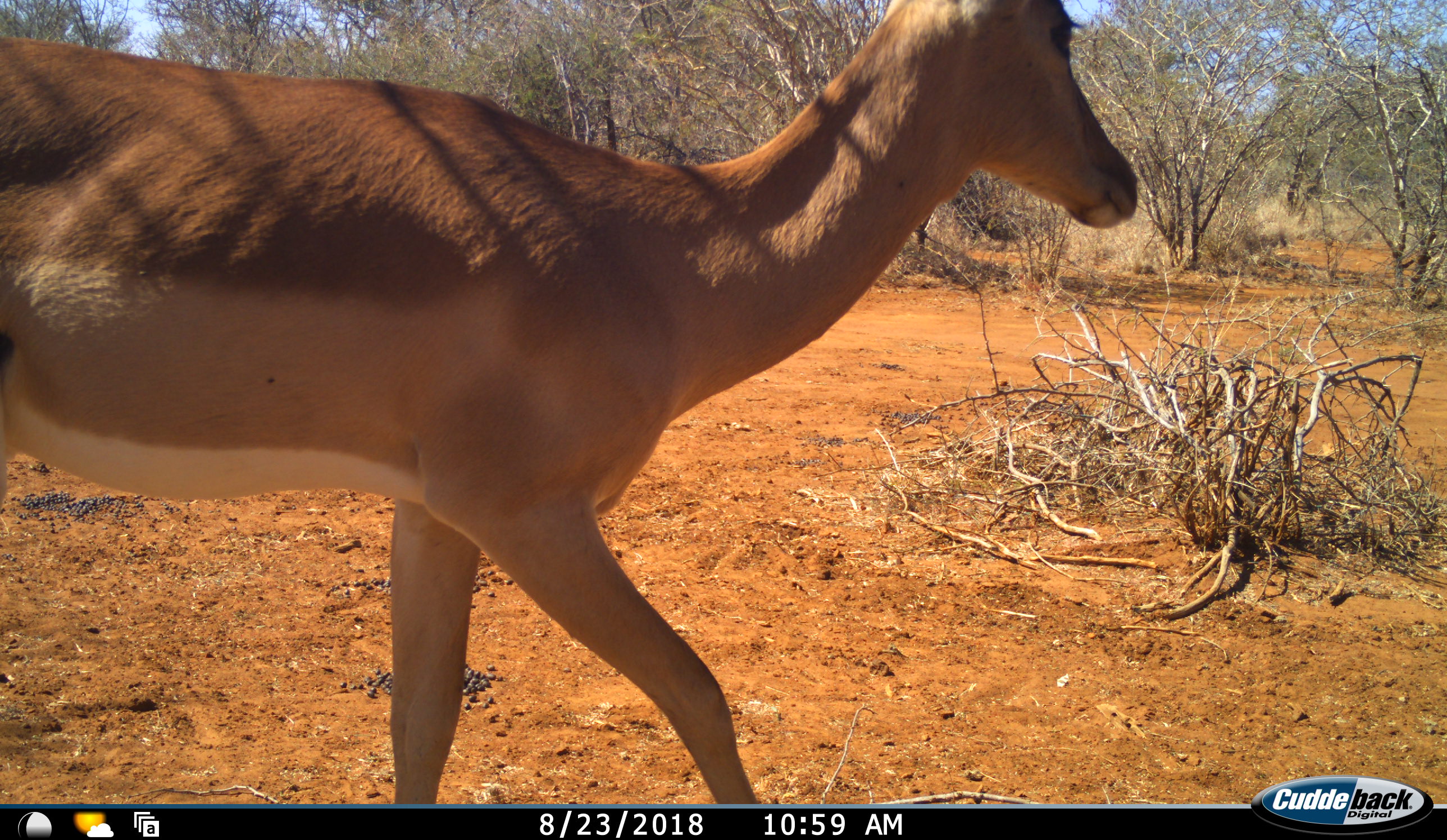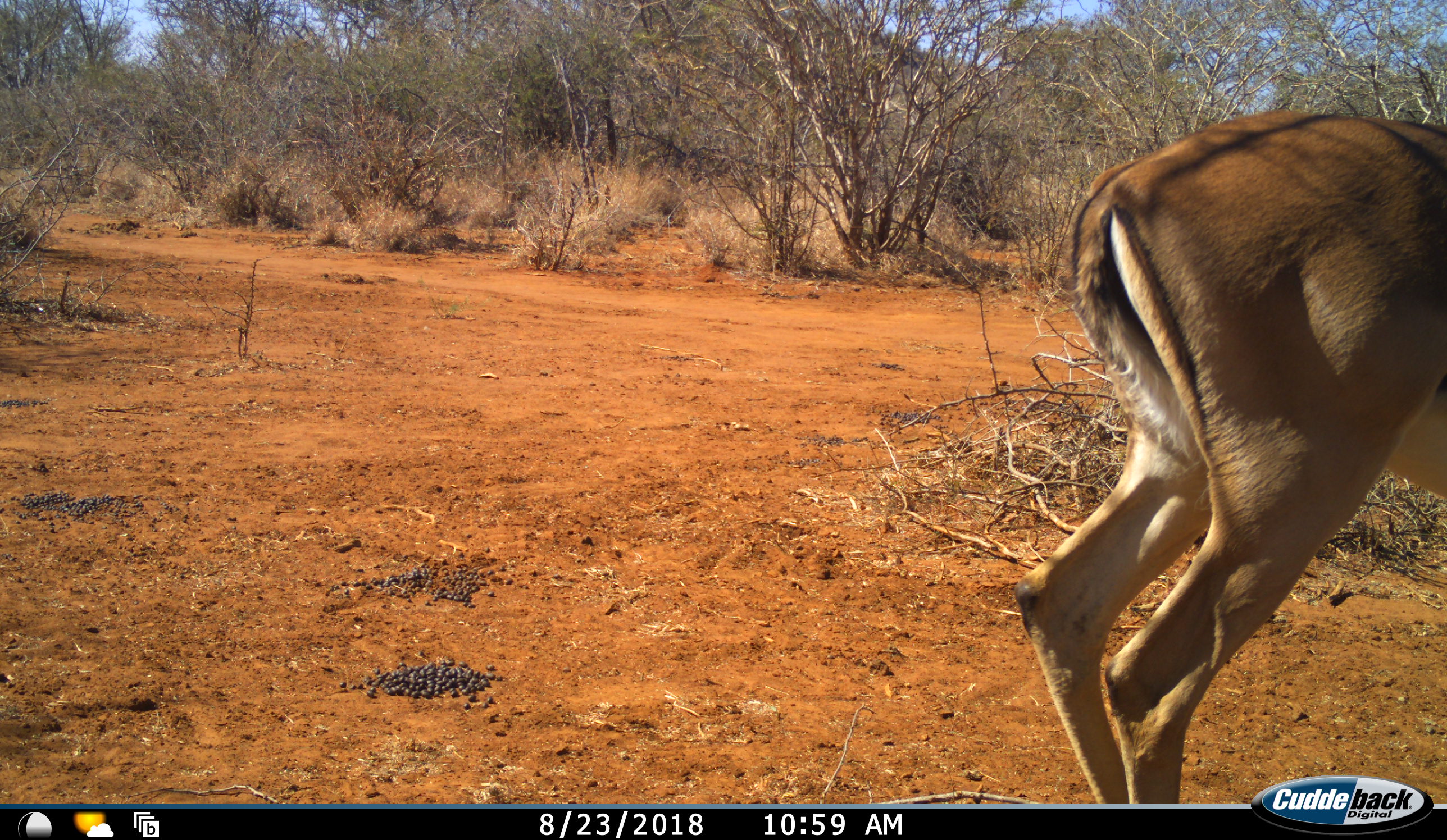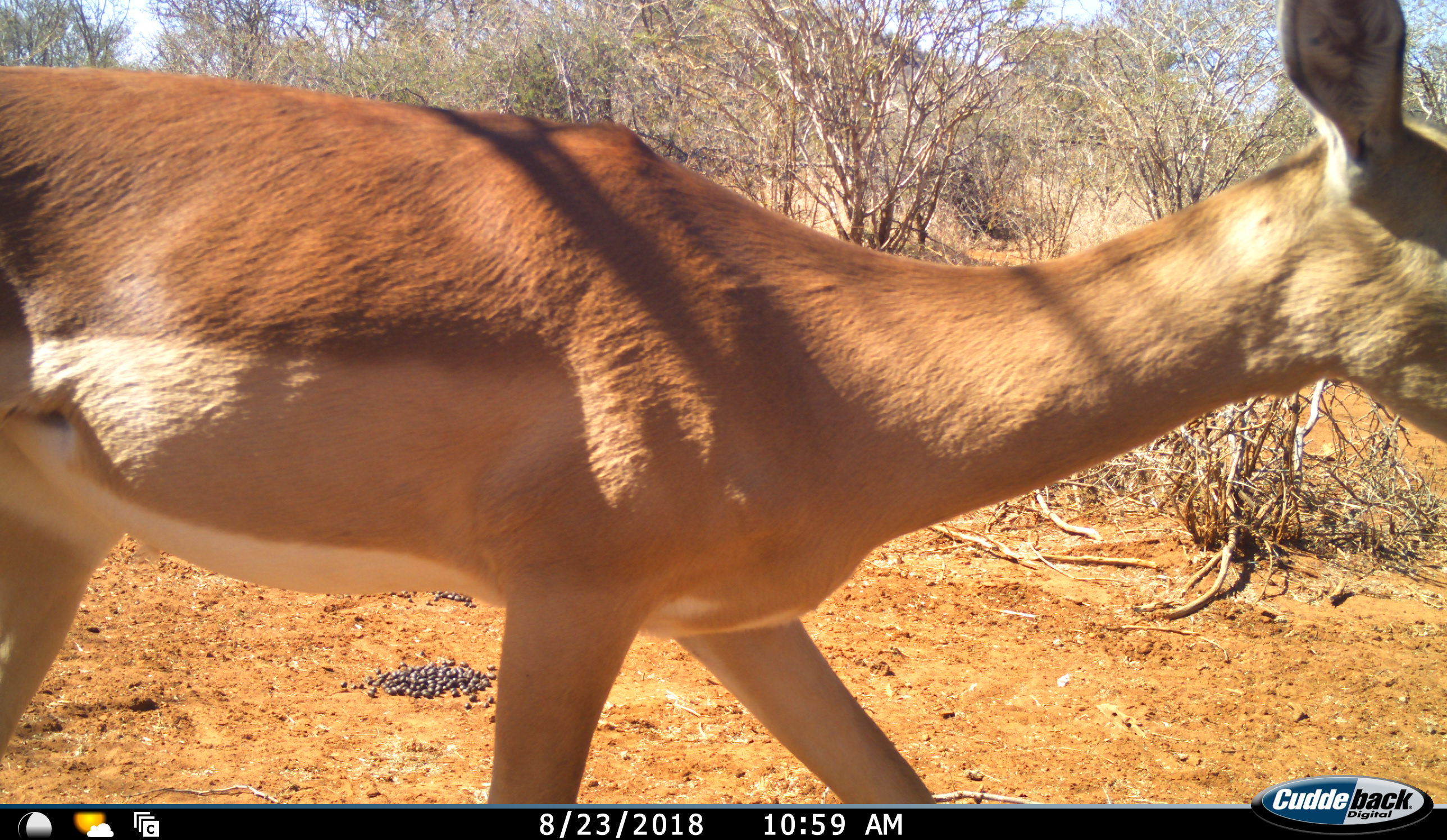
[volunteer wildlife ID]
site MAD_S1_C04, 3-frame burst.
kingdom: Animalia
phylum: Chordata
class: Mammalia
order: Artiodactyla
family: Bovidae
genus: Aepyceros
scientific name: Aepyceros melampus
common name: impala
Impala (Aepyceros melampus), count 1. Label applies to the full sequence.